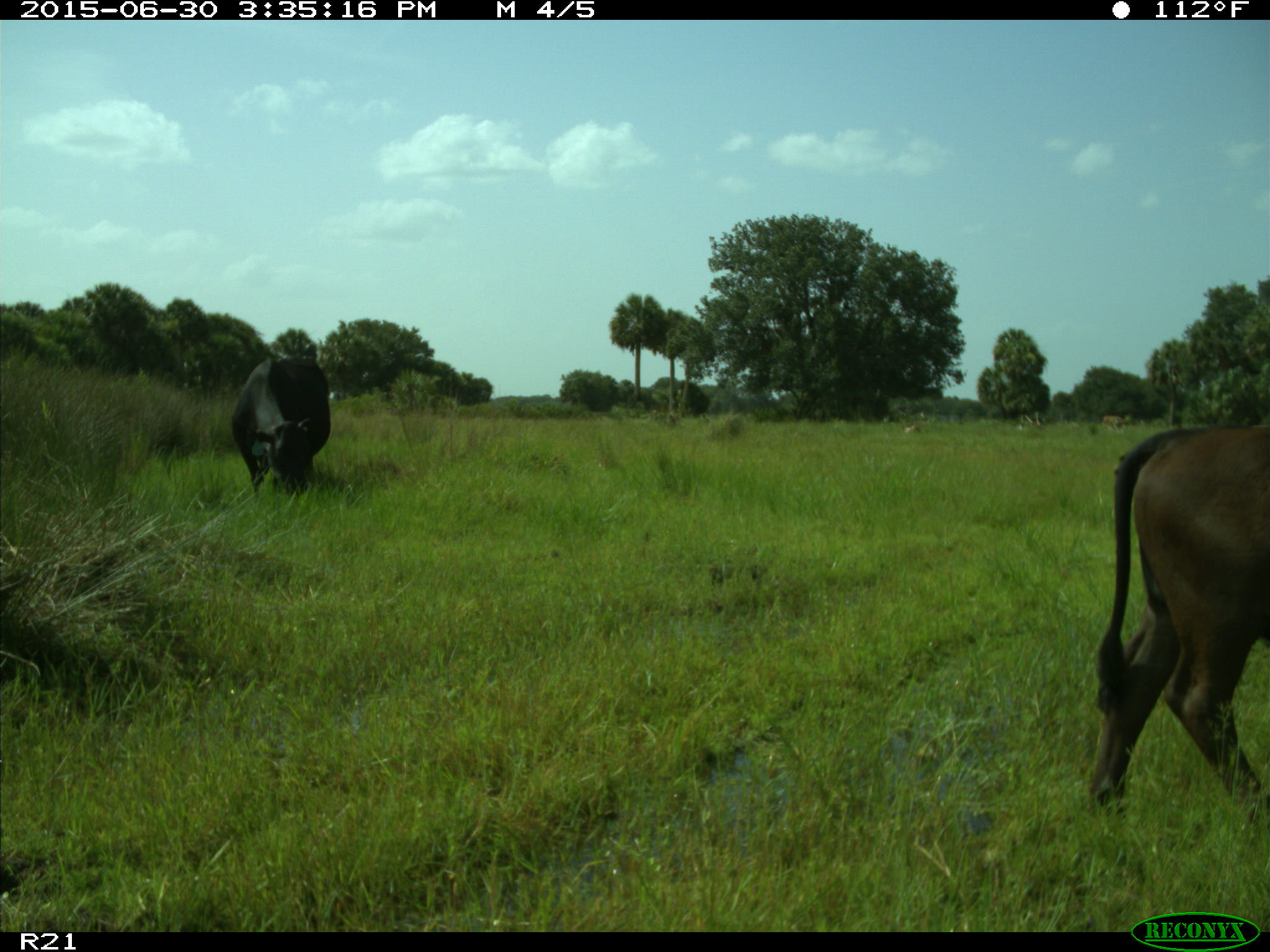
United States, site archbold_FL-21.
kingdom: Animalia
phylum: Chordata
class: Mammalia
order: Artiodactyla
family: Bovidae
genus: Bos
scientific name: Bos taurus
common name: domestic cow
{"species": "Bos taurus (domestic cow)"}